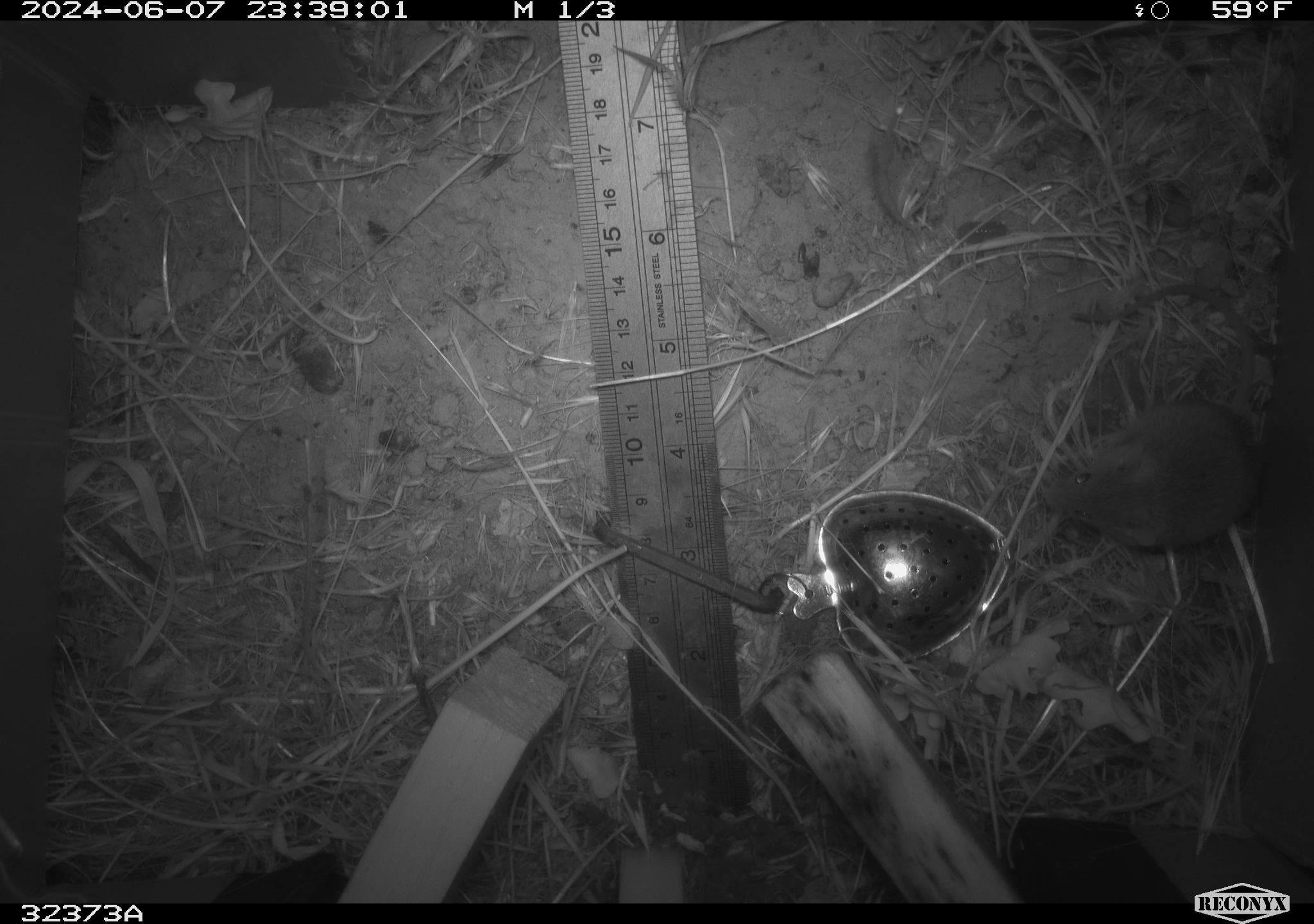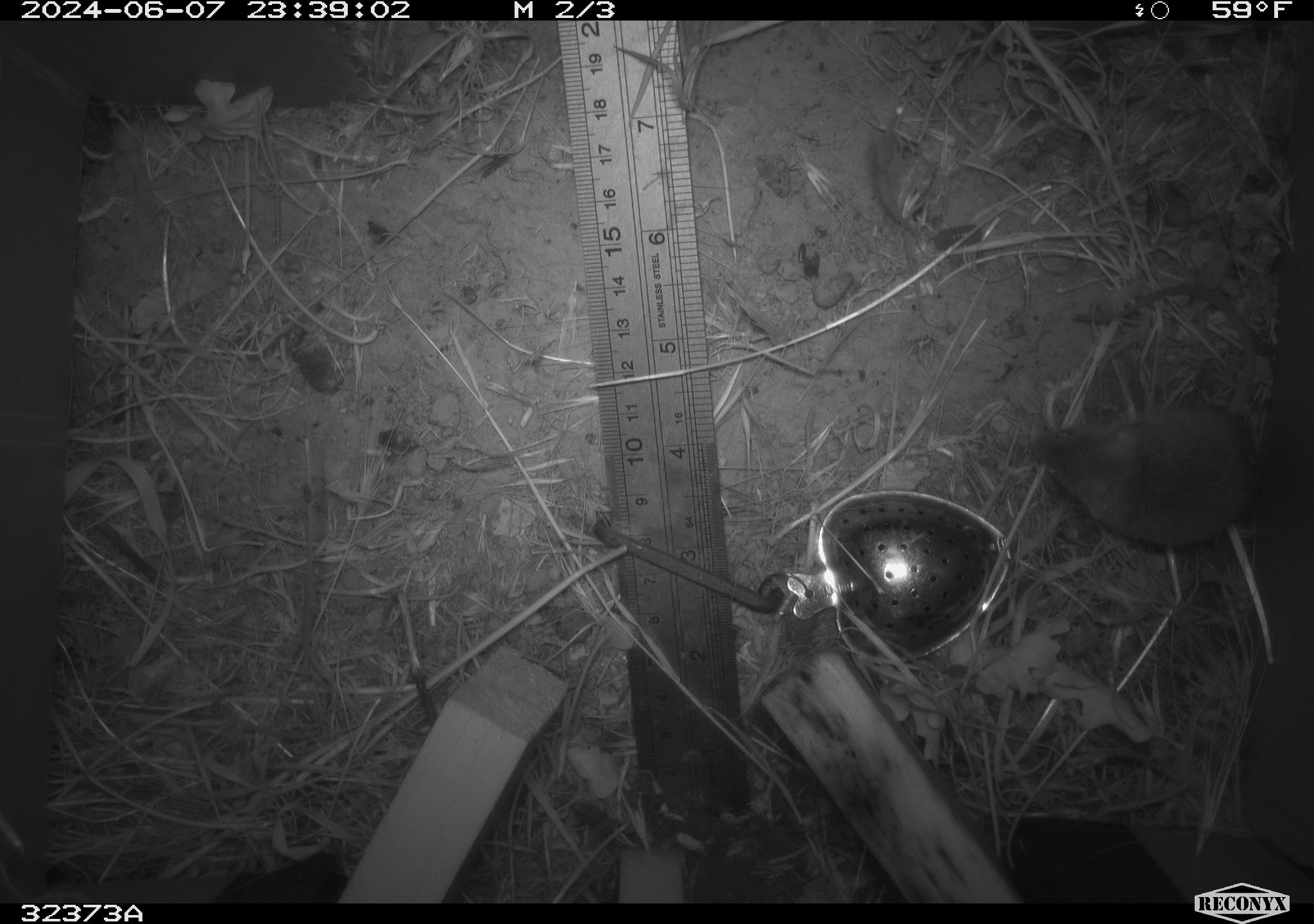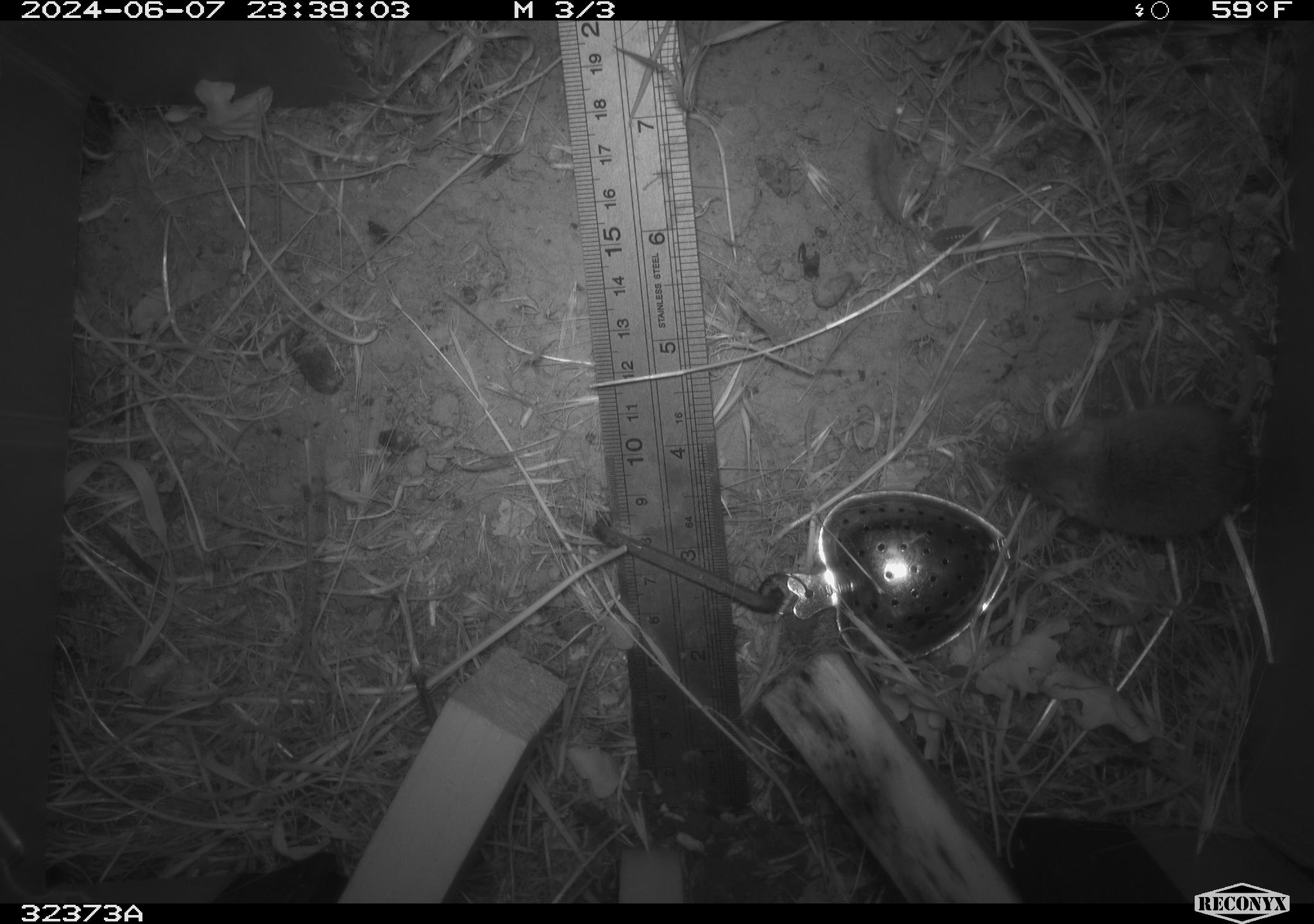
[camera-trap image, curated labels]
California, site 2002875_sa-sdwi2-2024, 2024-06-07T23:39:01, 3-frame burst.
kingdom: Animalia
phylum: Chordata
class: Mammalia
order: Rodentia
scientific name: Rodentia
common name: mouse species